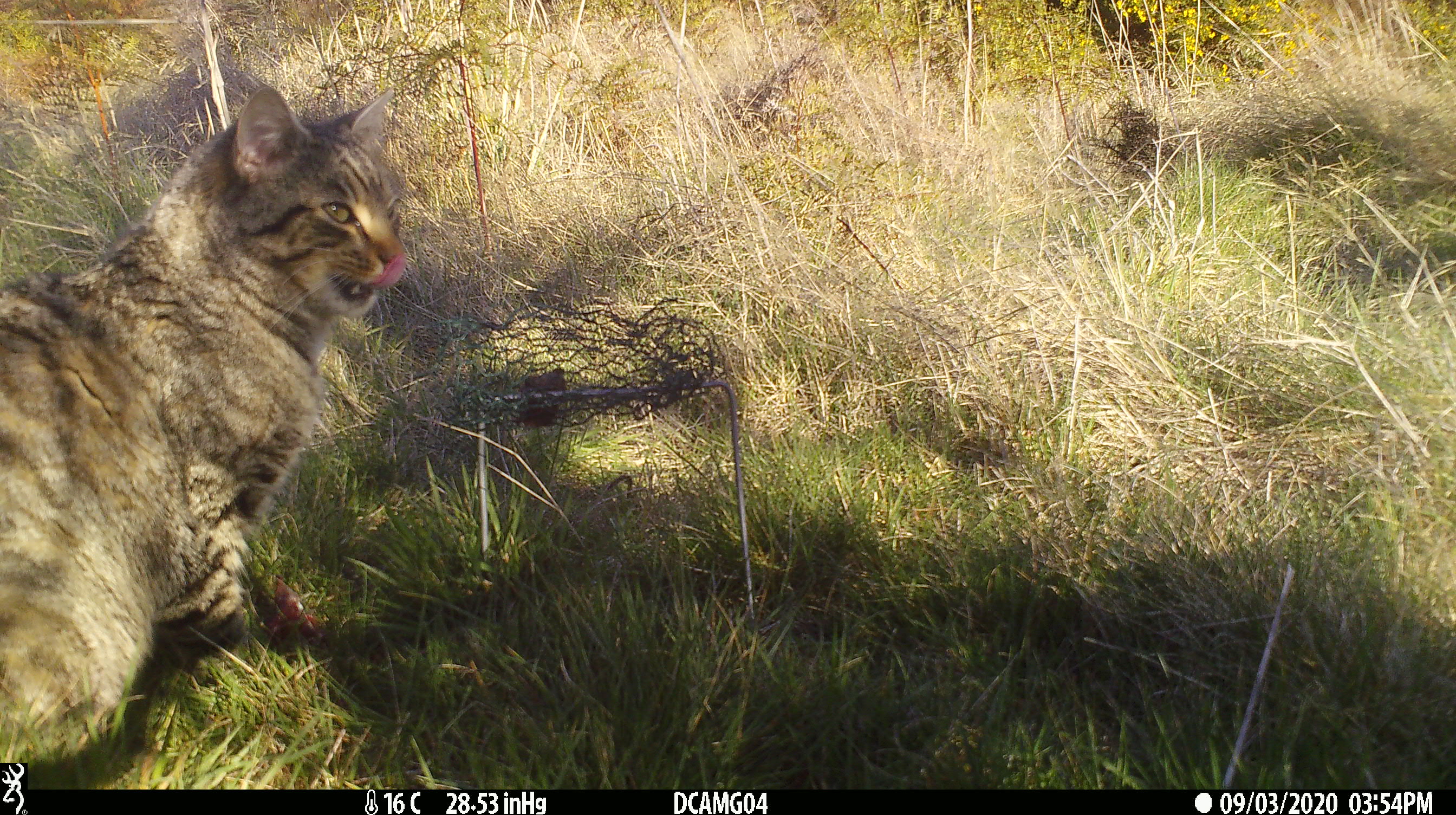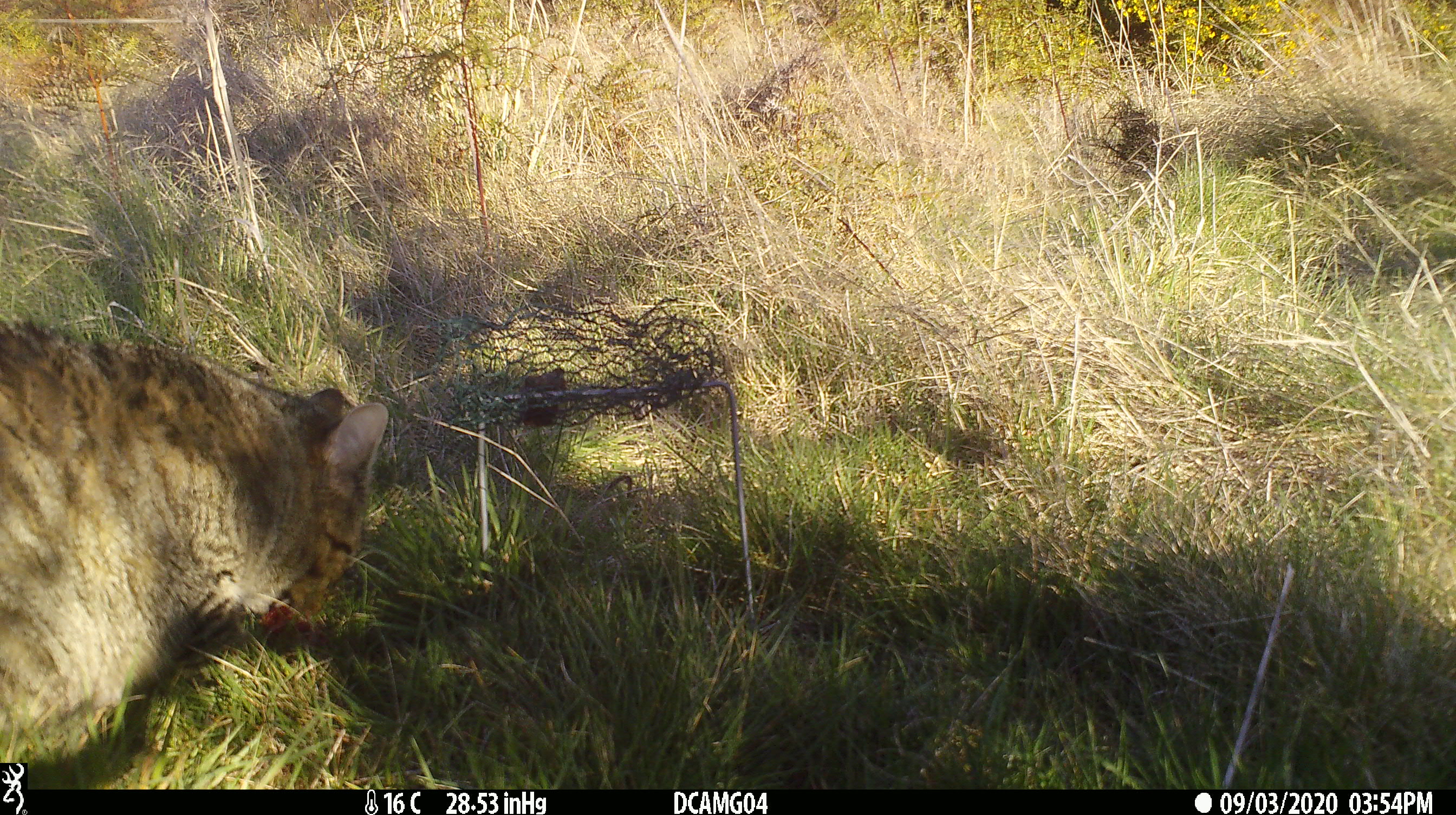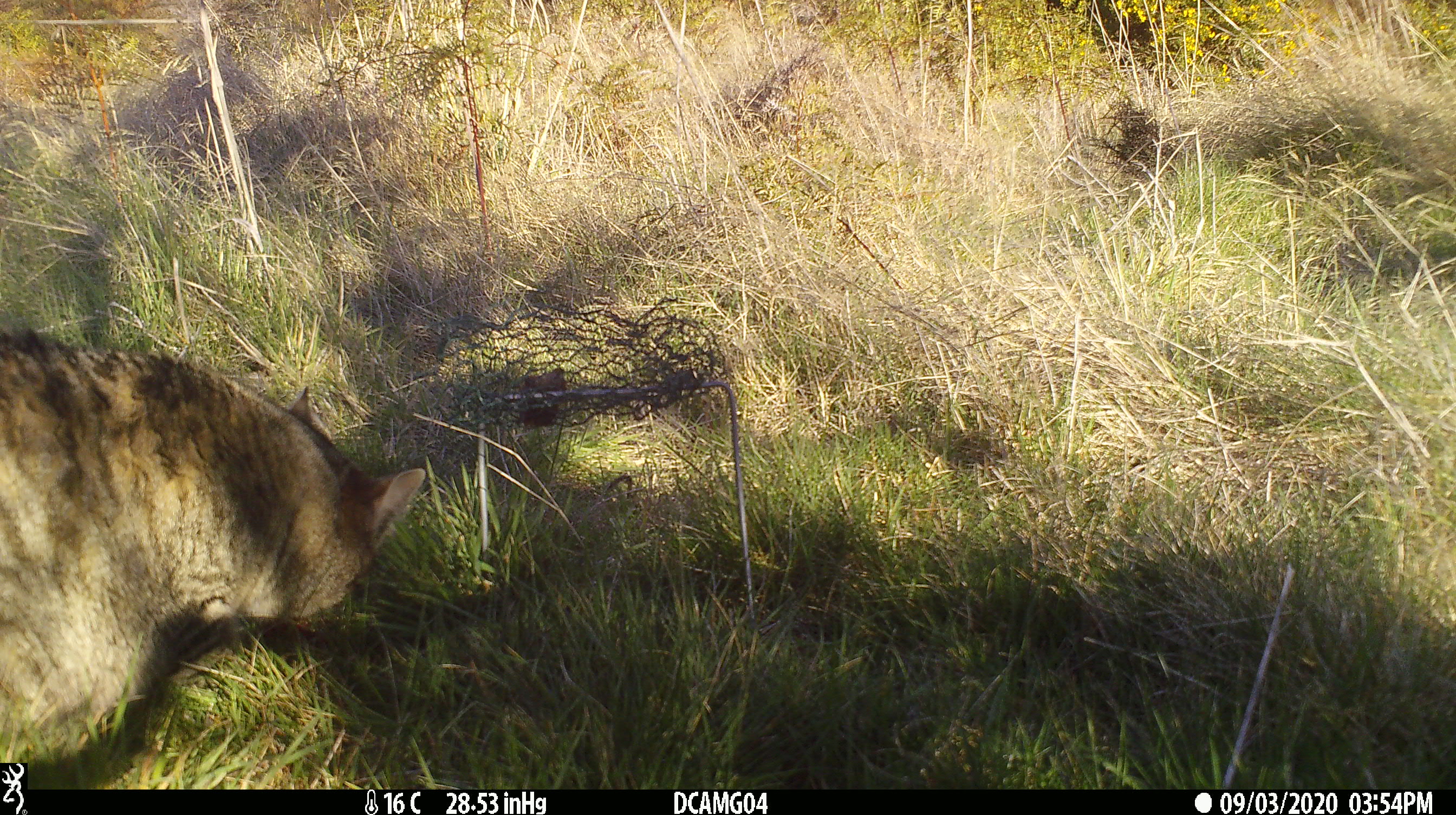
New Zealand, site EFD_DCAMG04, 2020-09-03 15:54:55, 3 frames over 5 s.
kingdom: Animalia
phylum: Chordata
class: Mammalia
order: Carnivora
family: Felidae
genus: Felis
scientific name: Felis catus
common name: domestic cat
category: cat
Cat (domestic cat) (Felis catus).